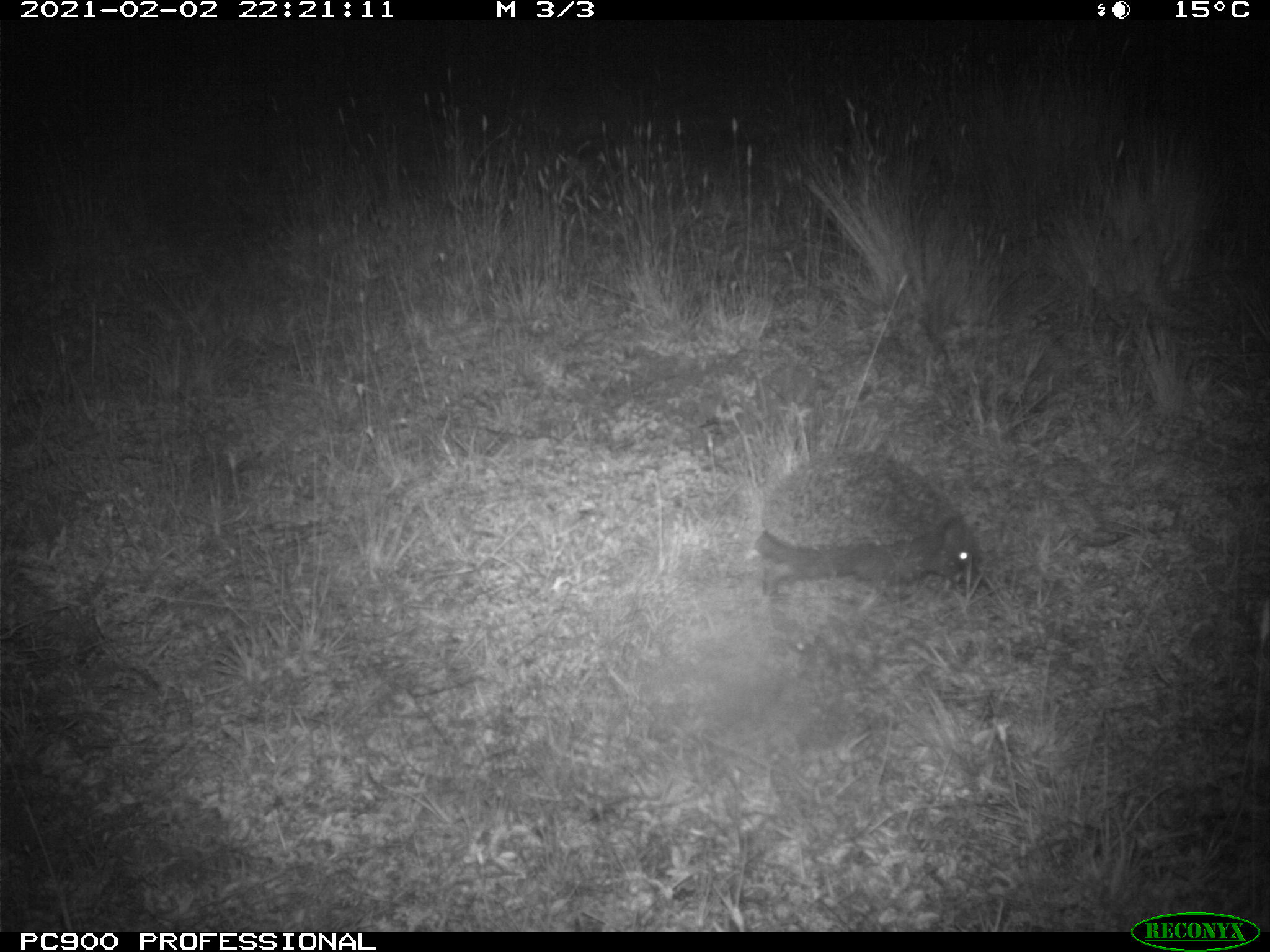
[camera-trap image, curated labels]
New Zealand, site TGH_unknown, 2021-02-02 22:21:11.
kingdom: Animalia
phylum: Chordata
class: Mammalia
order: Eulipotyphla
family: Erinaceidae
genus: Erinaceus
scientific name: Erinaceus europaeus europaeus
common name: european hedgehog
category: hedgehog